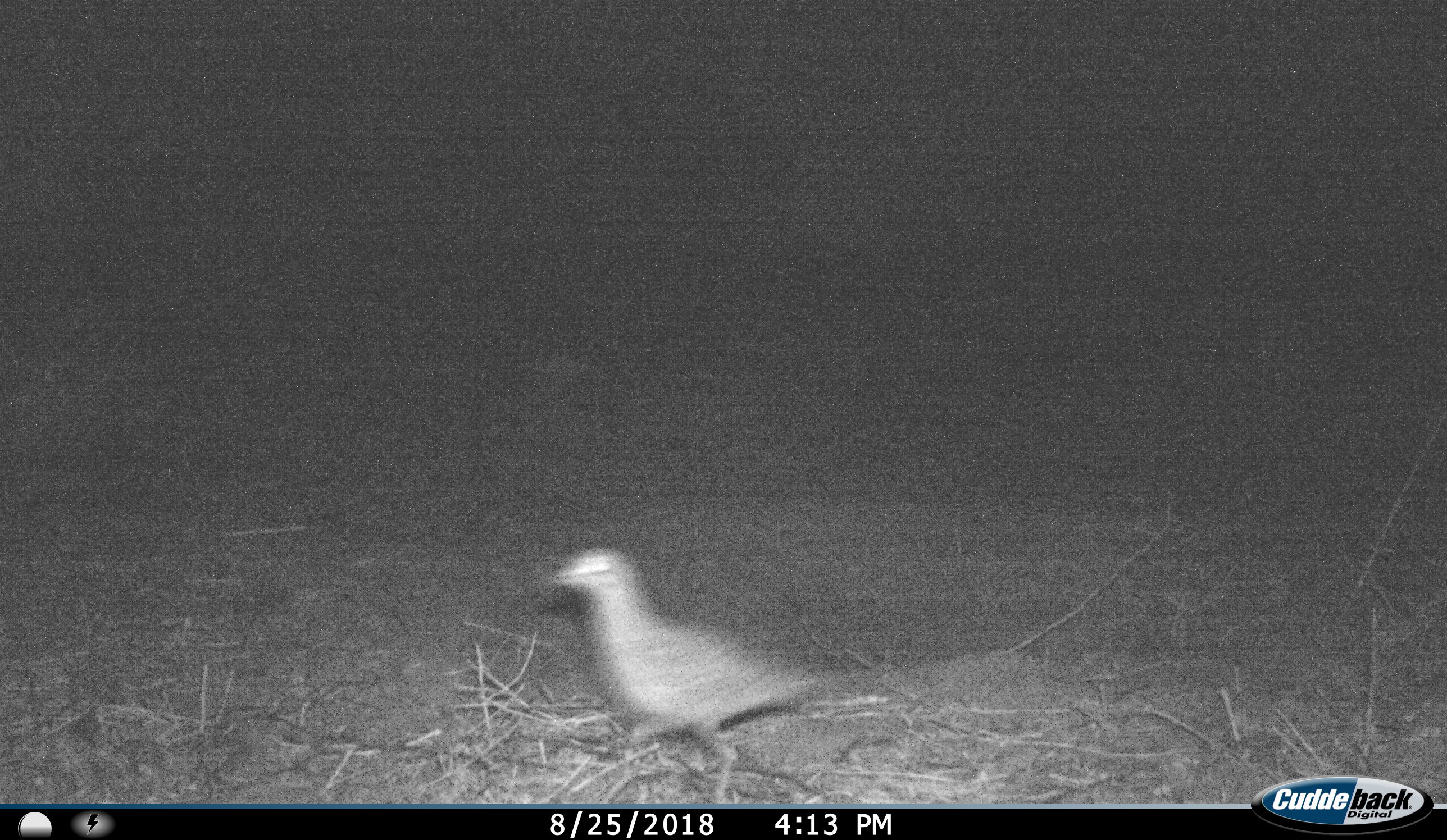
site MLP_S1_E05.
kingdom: Animalia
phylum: Chordata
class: Aves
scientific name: Aves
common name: bird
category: birdother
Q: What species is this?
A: Birdother (bird) (Aves).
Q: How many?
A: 1.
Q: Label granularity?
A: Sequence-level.